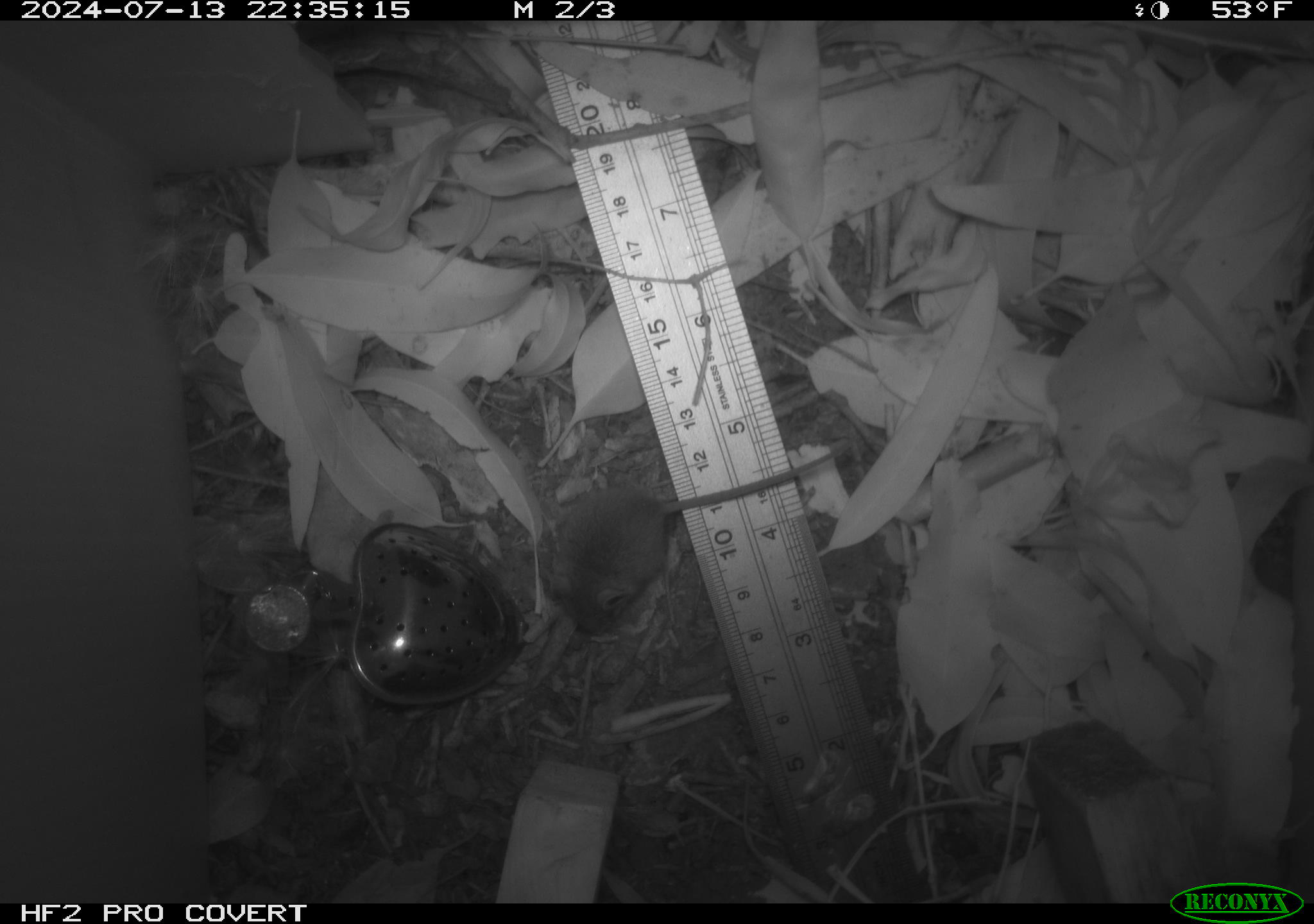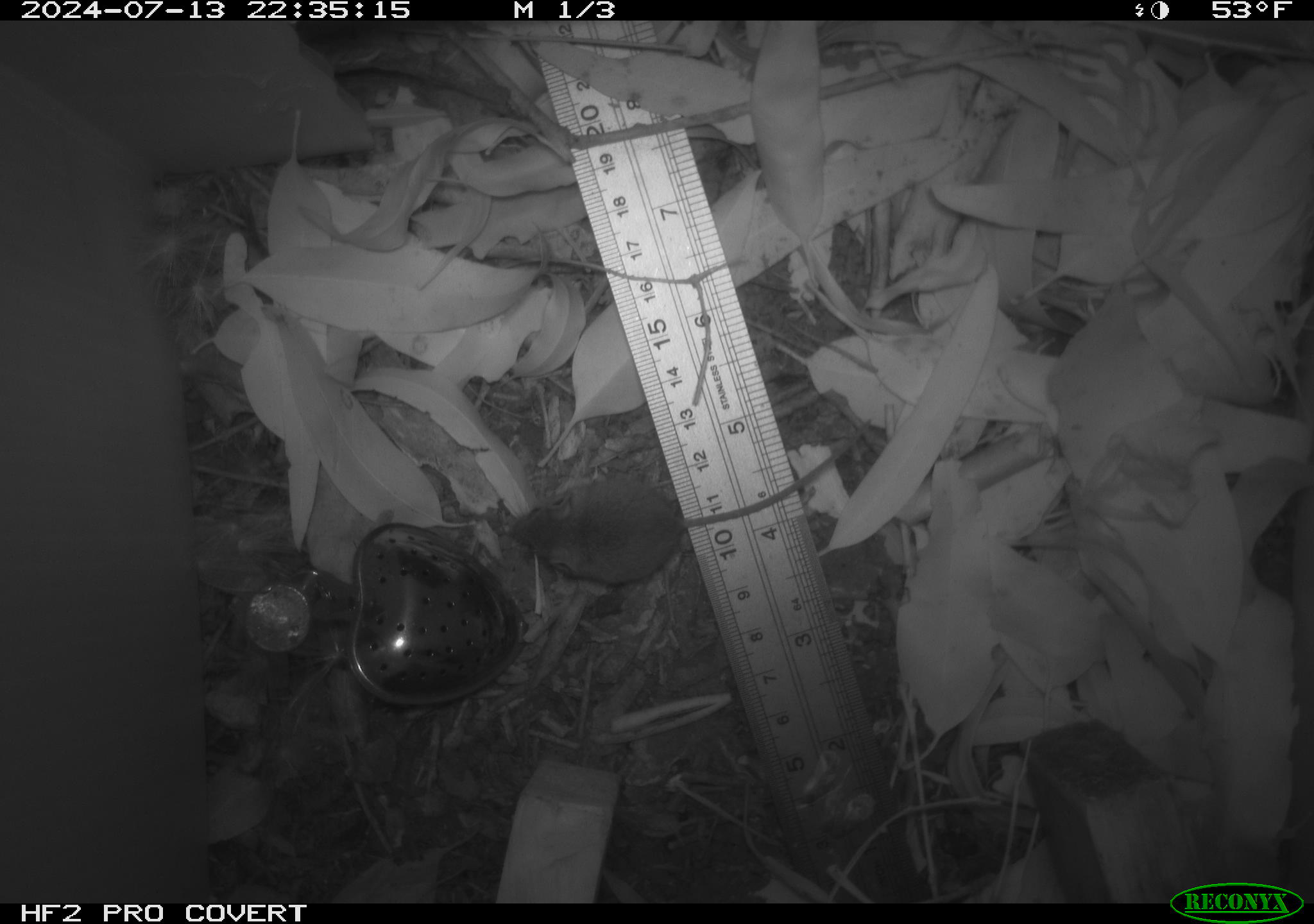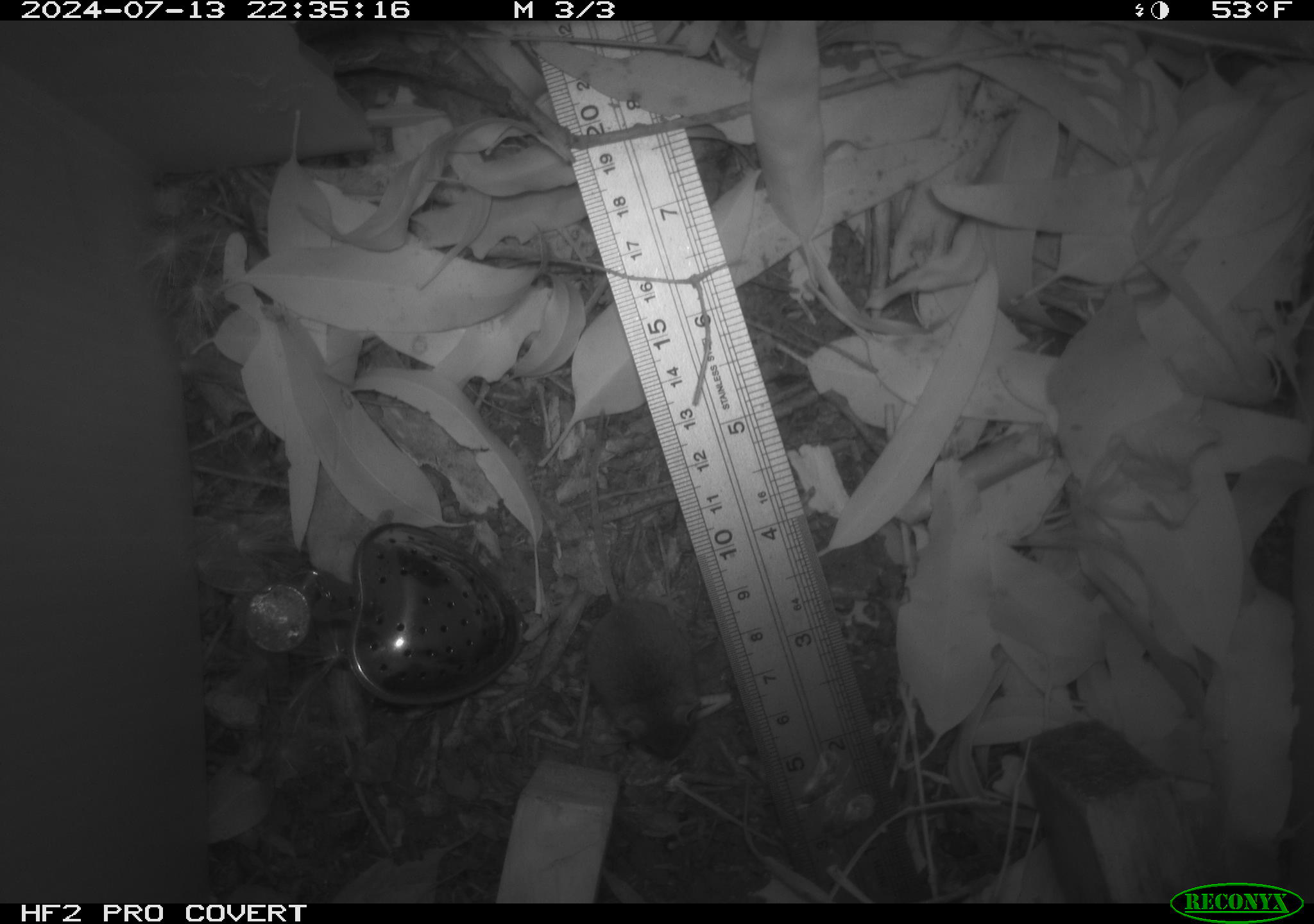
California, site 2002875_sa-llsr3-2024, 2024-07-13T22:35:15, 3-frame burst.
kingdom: Animalia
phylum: Chordata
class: Mammalia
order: Rodentia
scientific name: Rodentia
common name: mouse species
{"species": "mouse species (Rodentia)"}